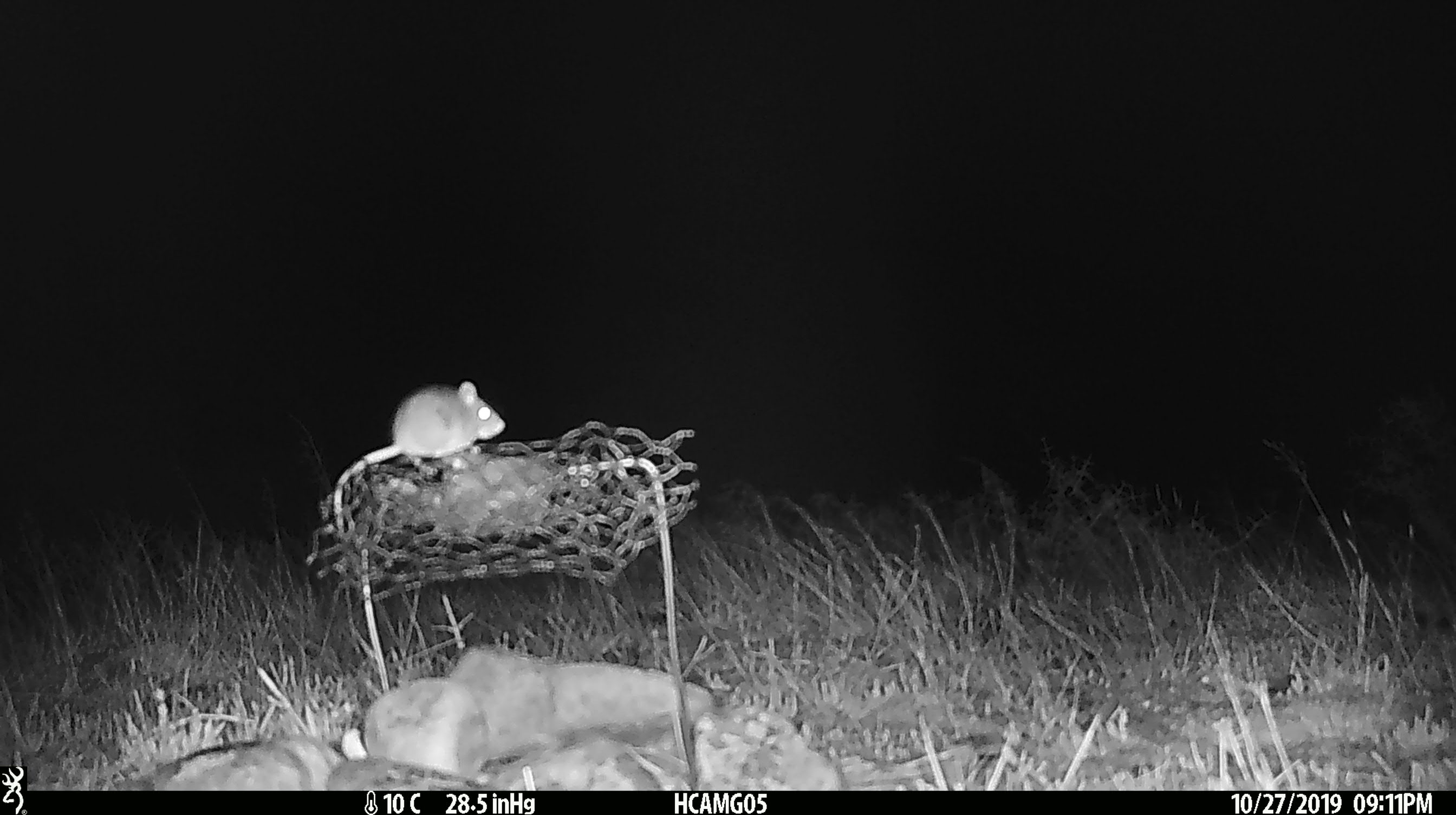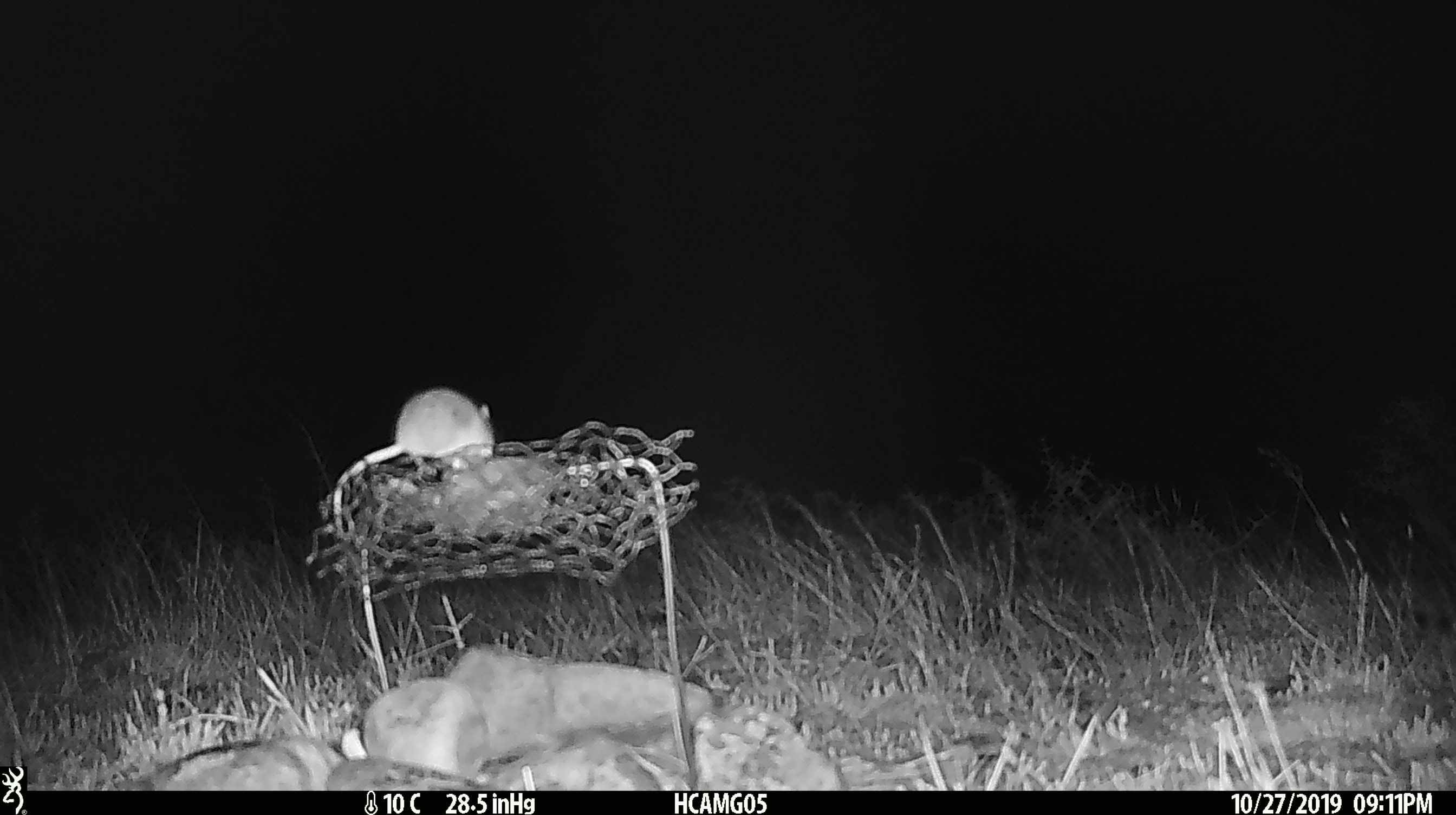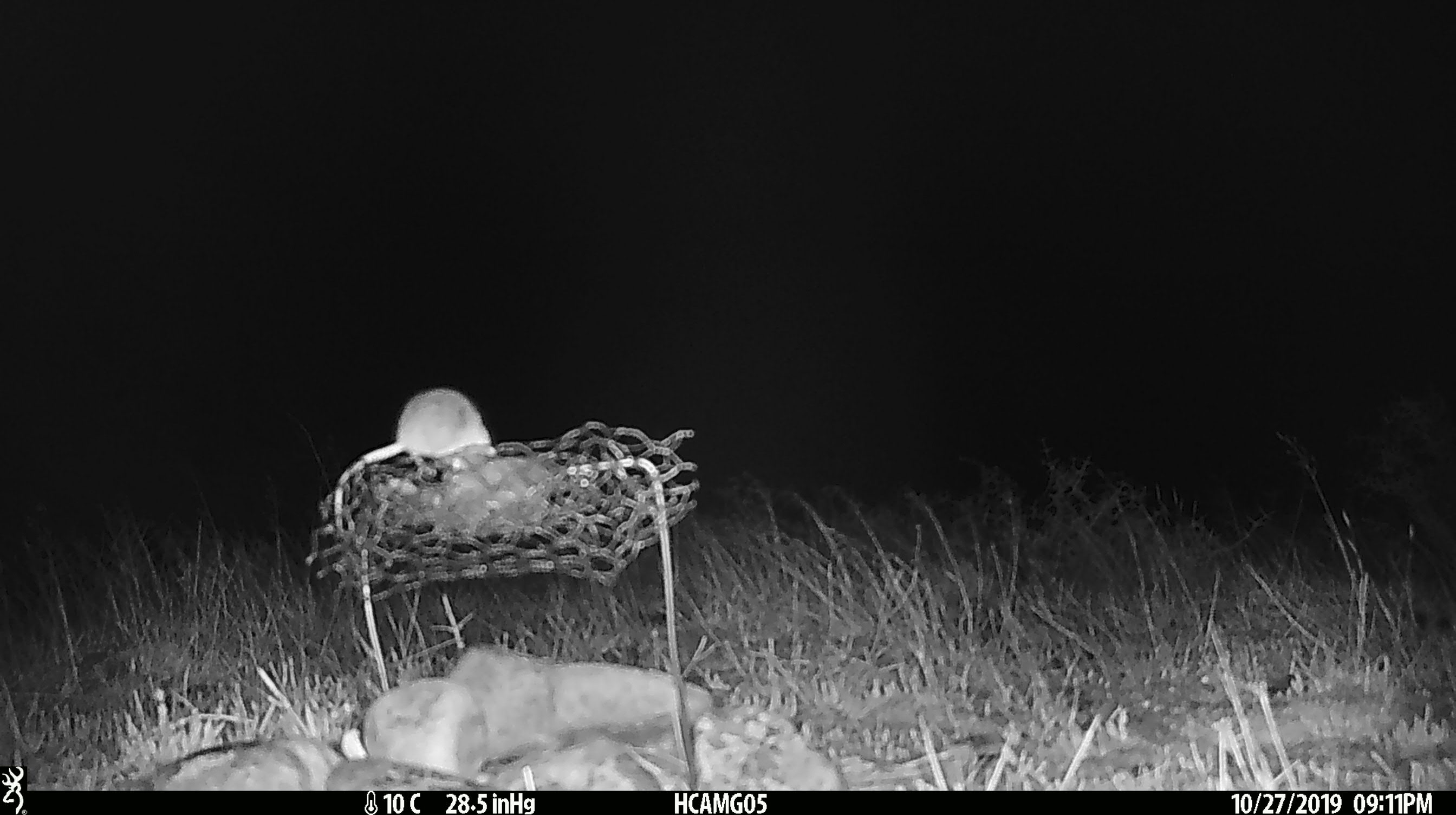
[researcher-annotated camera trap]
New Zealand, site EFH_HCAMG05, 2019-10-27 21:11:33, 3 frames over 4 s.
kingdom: Animalia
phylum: Chordata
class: Mammalia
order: Rodentia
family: Muridae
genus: Mus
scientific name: Mus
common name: mouse